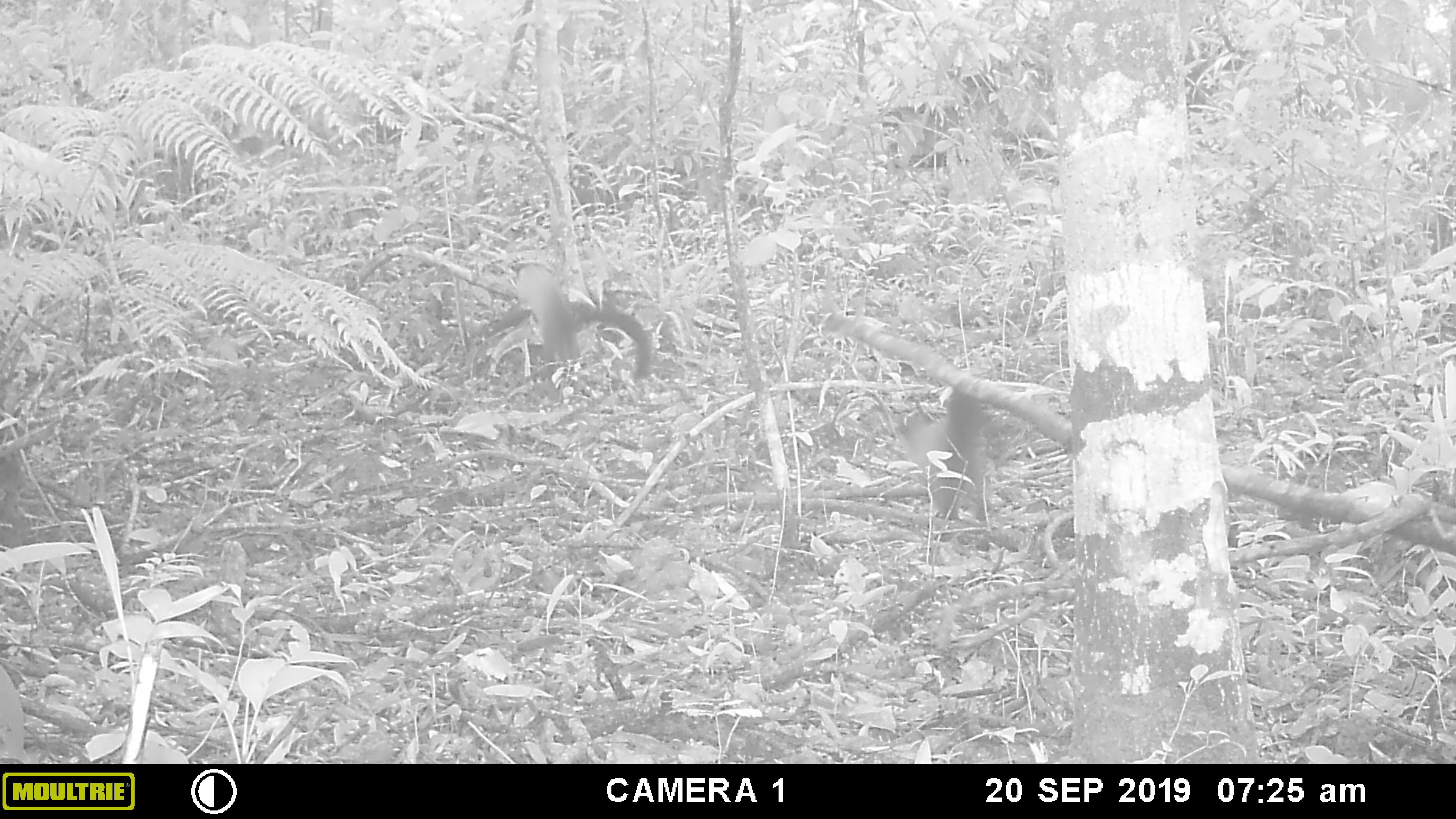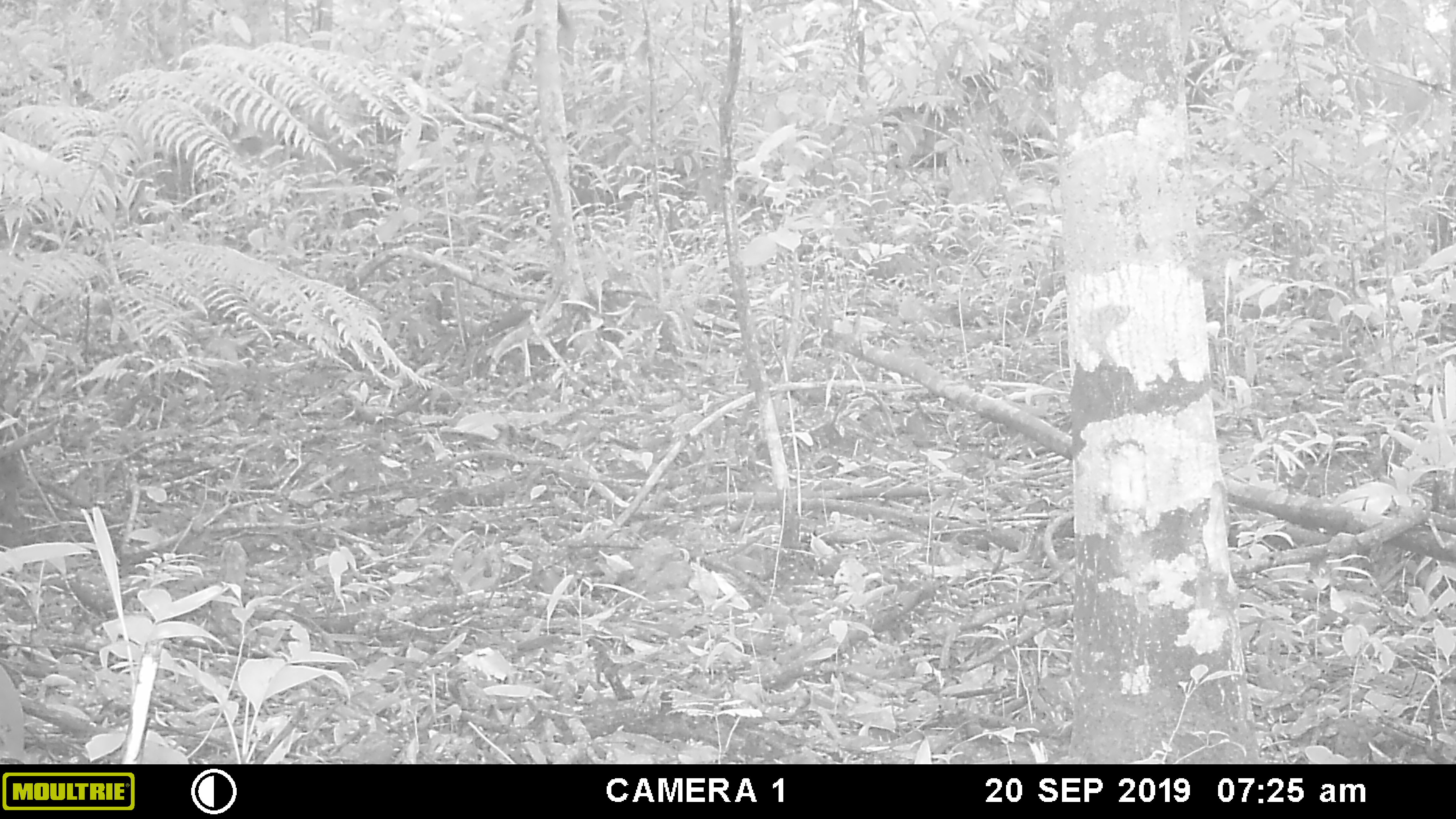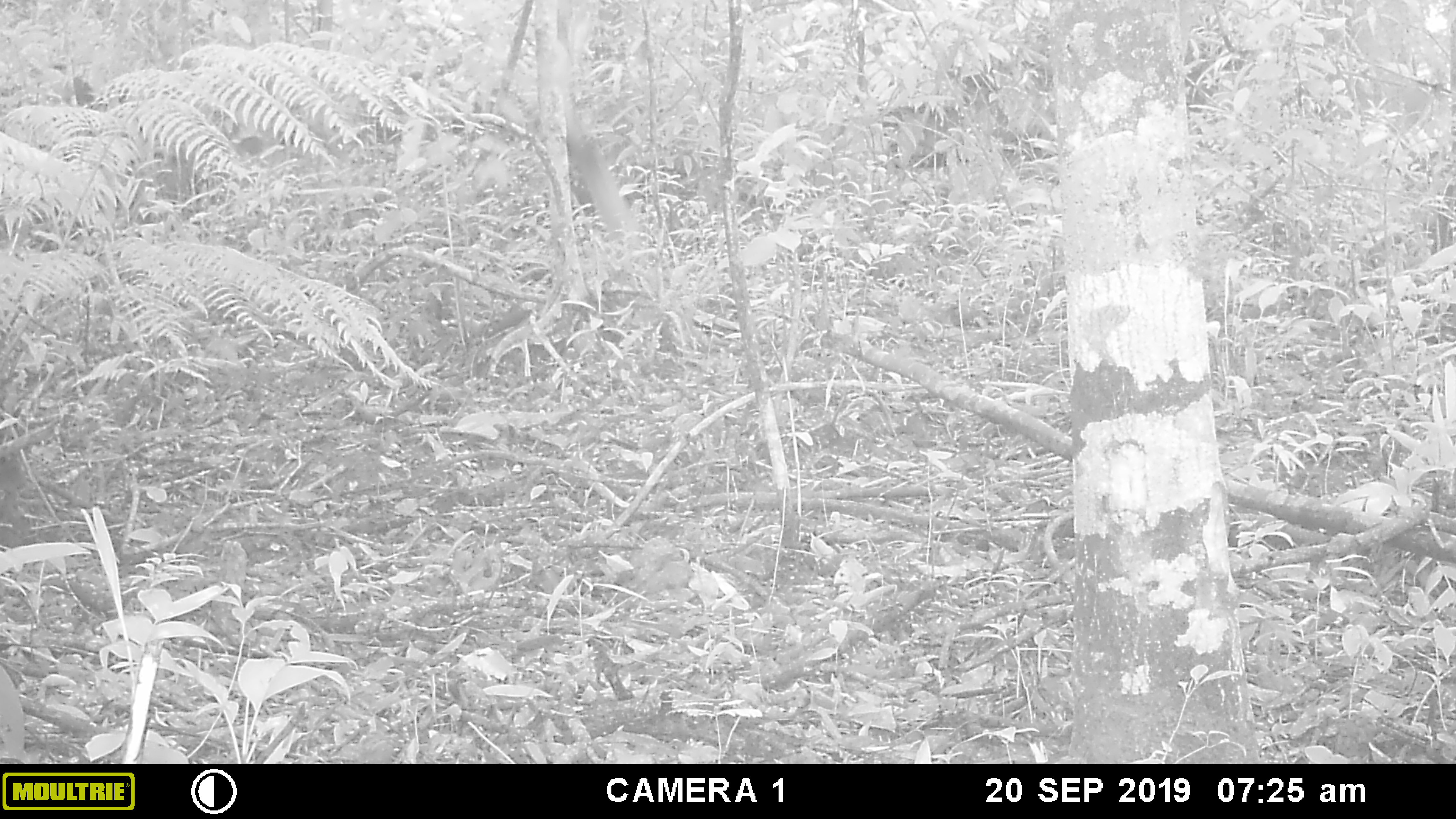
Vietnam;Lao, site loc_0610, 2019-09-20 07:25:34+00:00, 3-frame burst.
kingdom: Animalia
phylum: Chordata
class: Mammalia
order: Carnivora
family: Mustelidae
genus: Martes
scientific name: Martes flavigula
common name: yellow-throated marten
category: yellow throated marten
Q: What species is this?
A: Yellow throated marten (yellow-throated marten) (Martes flavigula).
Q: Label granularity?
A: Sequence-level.